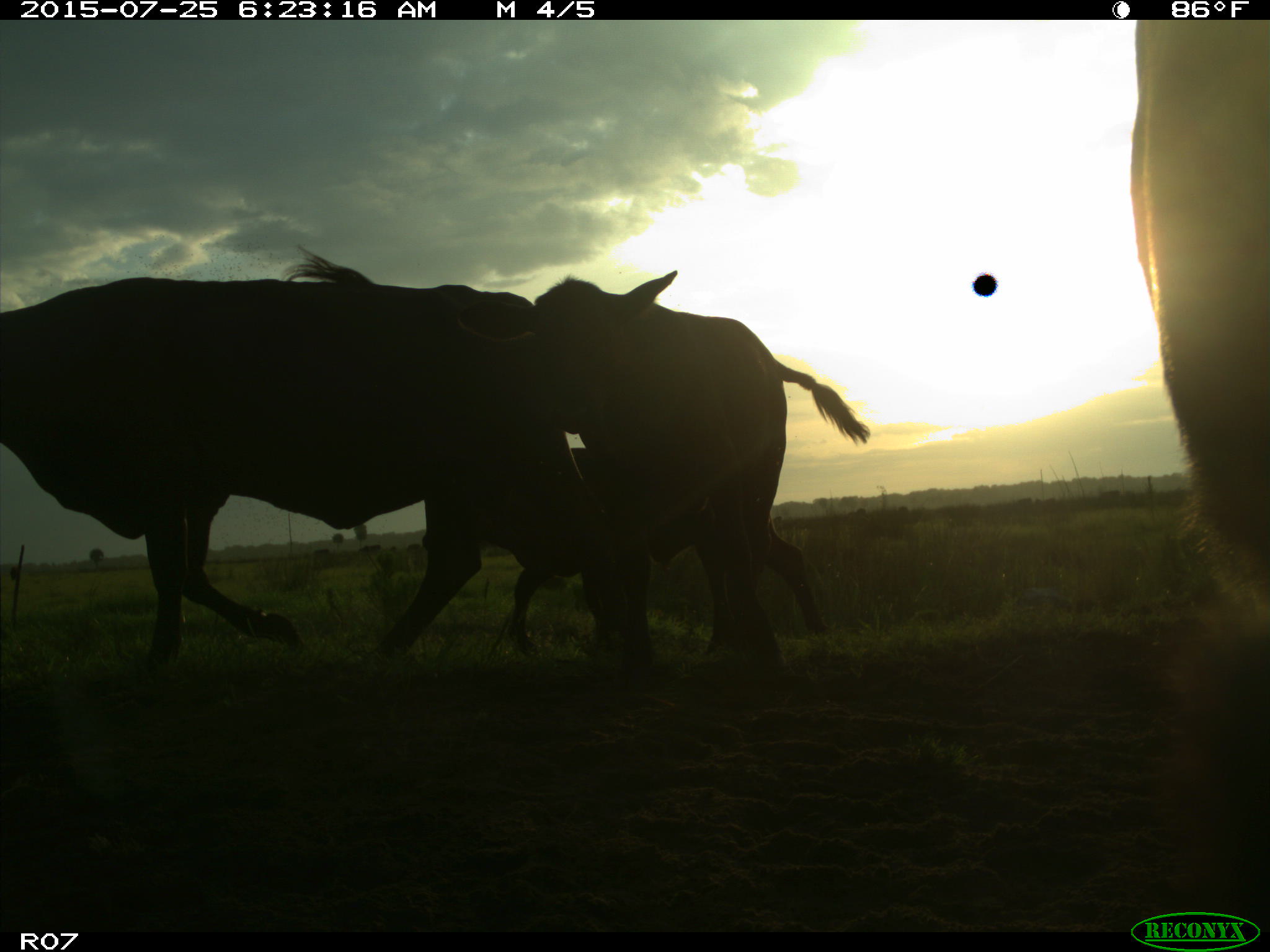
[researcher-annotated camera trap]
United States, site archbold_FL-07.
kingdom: Animalia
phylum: Chordata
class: Mammalia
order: Artiodactyla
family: Bovidae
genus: Bos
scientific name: Bos taurus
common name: domestic cow